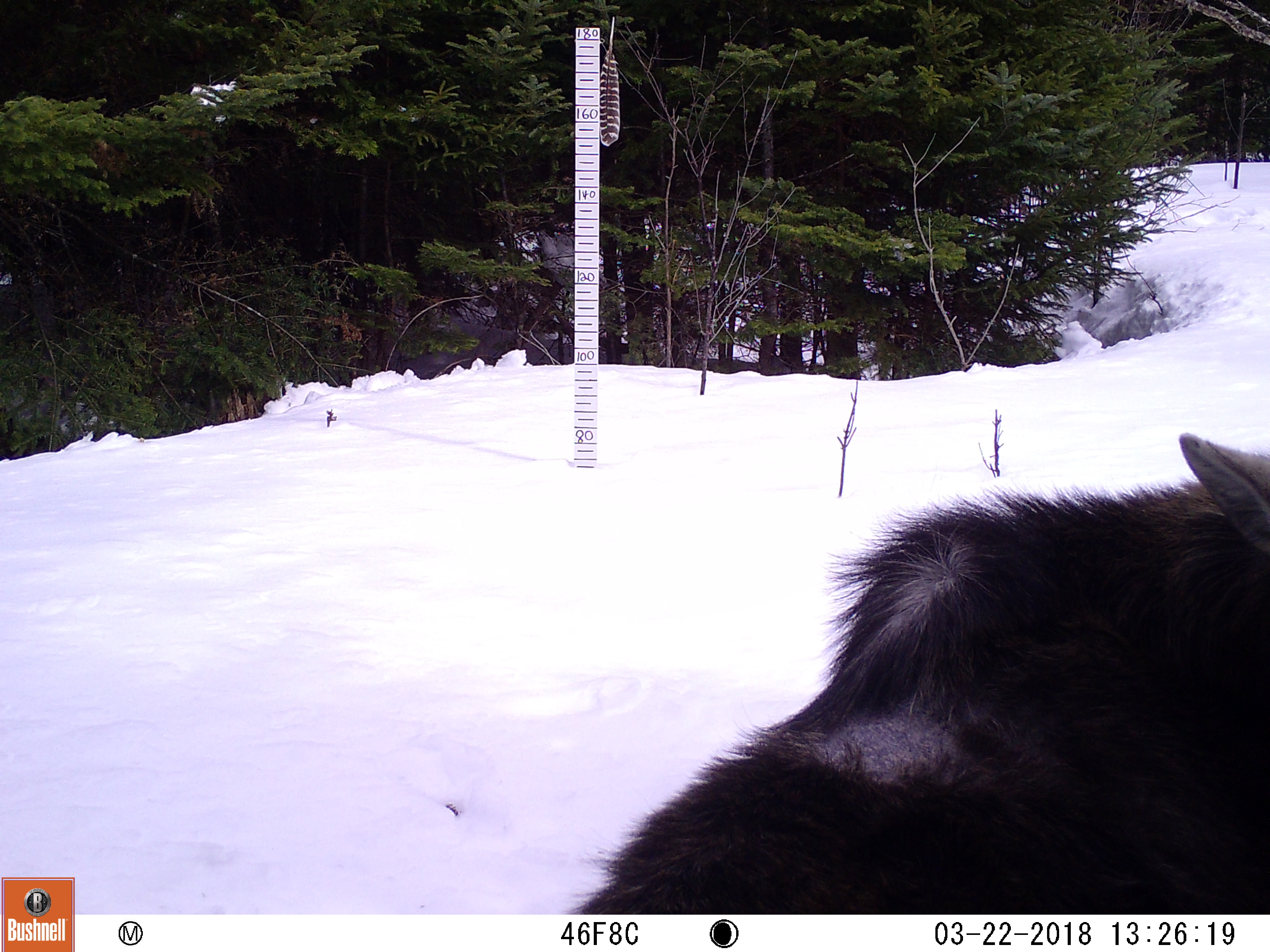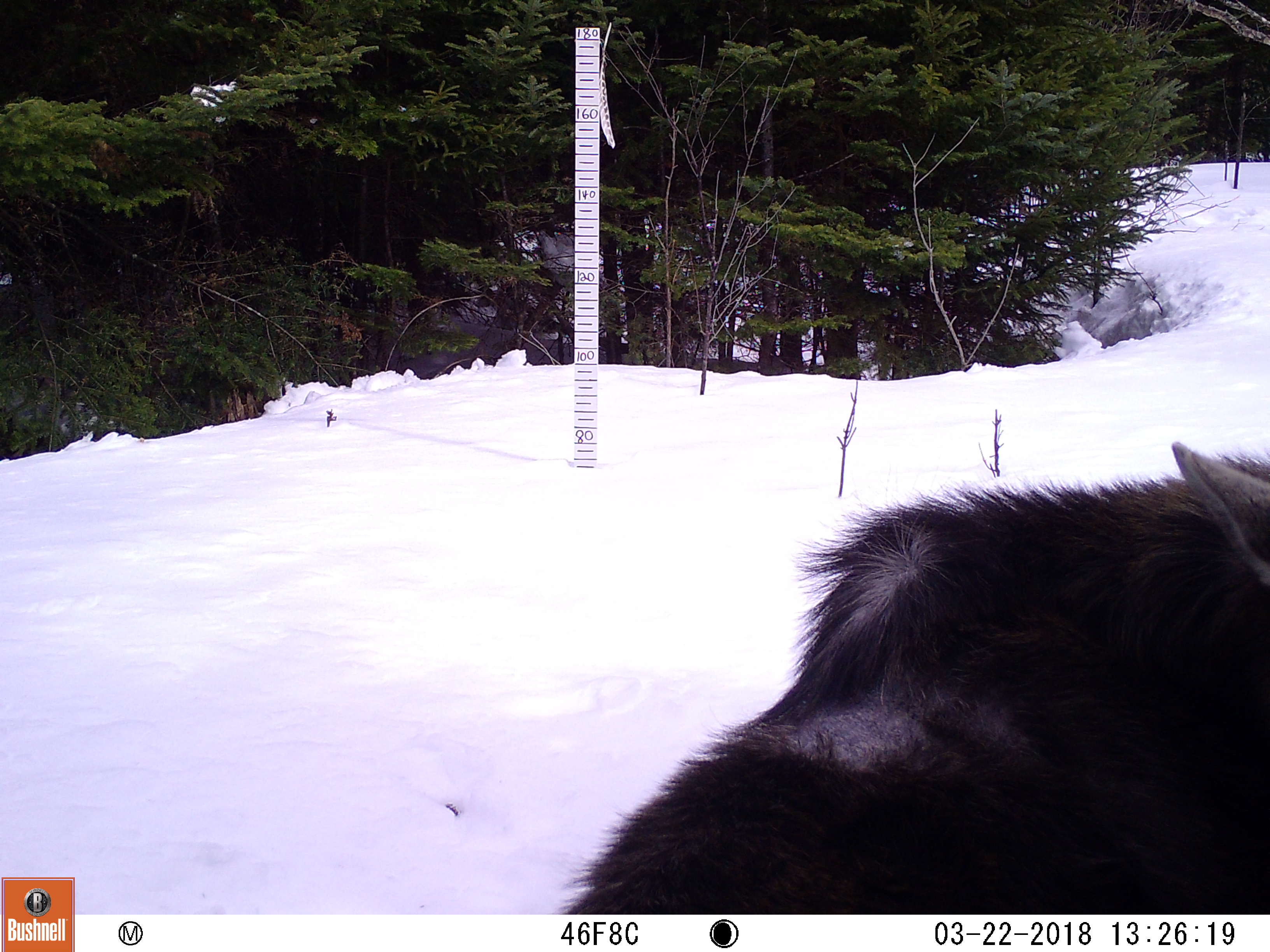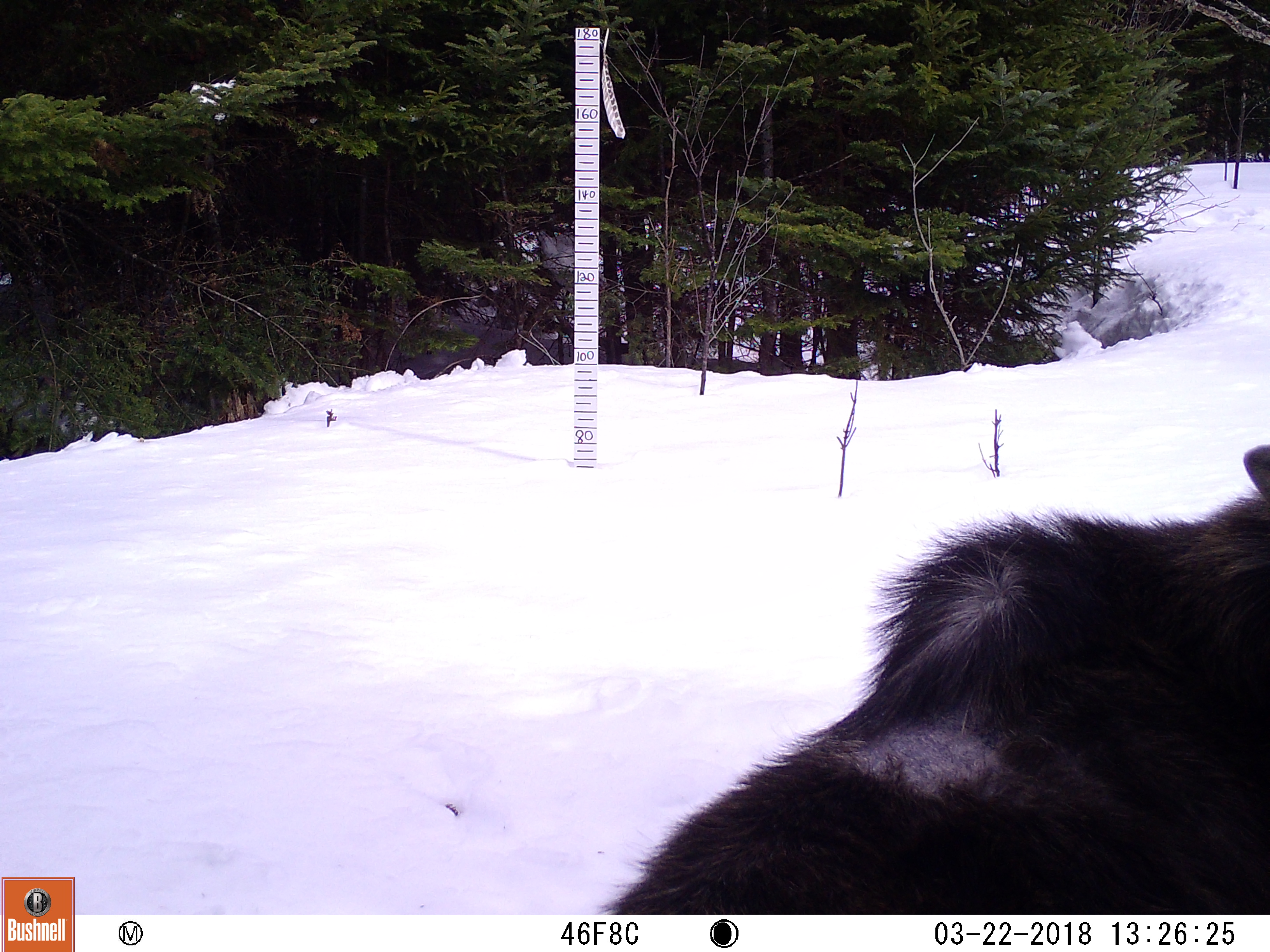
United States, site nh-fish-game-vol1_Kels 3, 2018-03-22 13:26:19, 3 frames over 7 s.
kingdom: Animalia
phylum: Chordata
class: Mammalia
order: Artiodactyla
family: Cervidae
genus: Alces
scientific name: Alces alces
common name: moose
Moose (Alces alces).